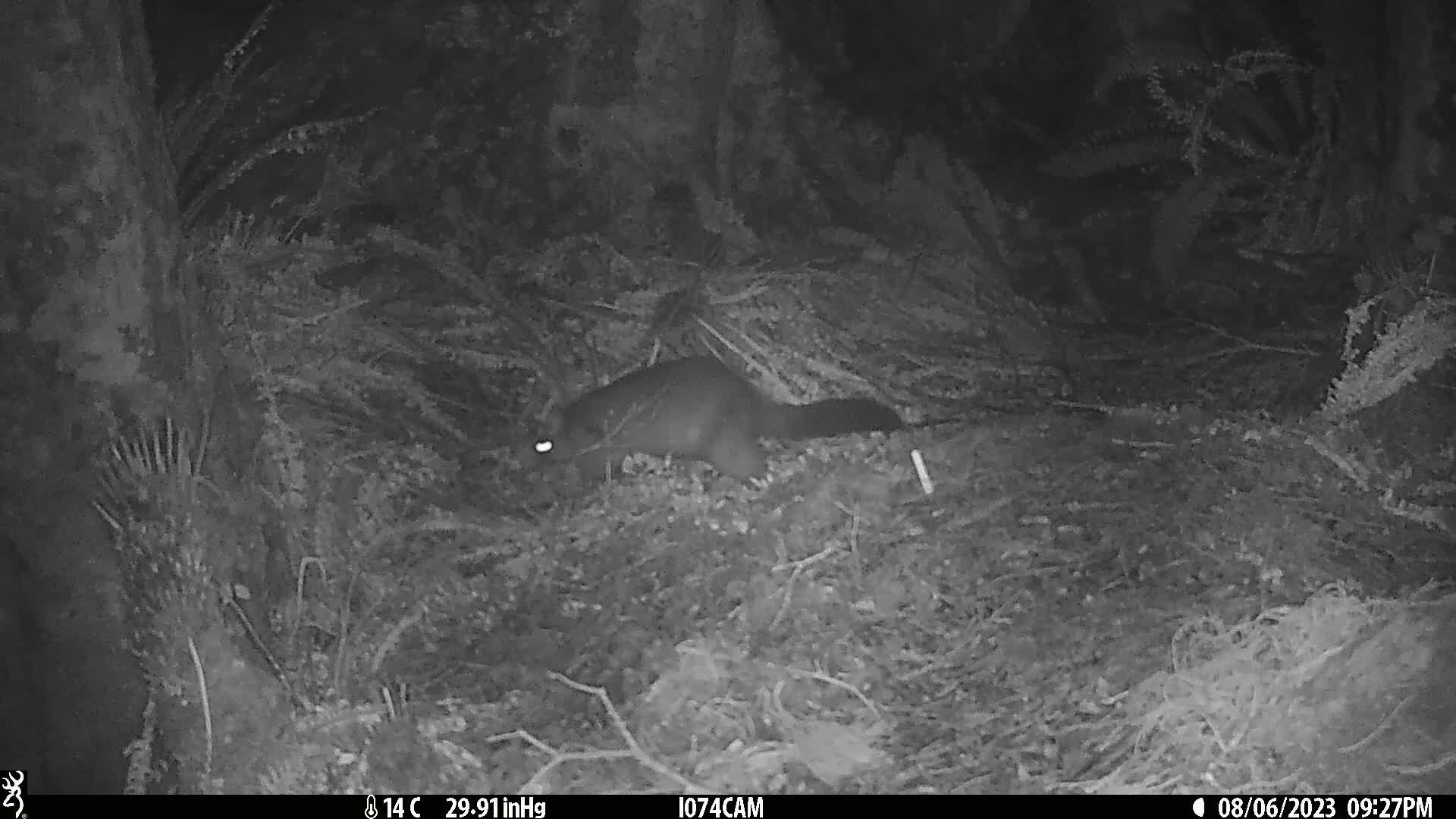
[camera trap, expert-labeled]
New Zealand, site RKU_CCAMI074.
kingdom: Animalia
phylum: Chordata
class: Mammalia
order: Diprotodontia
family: Phalangeridae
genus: Trichosurus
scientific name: Trichosurus vulpecula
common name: common brushtail possum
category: possum